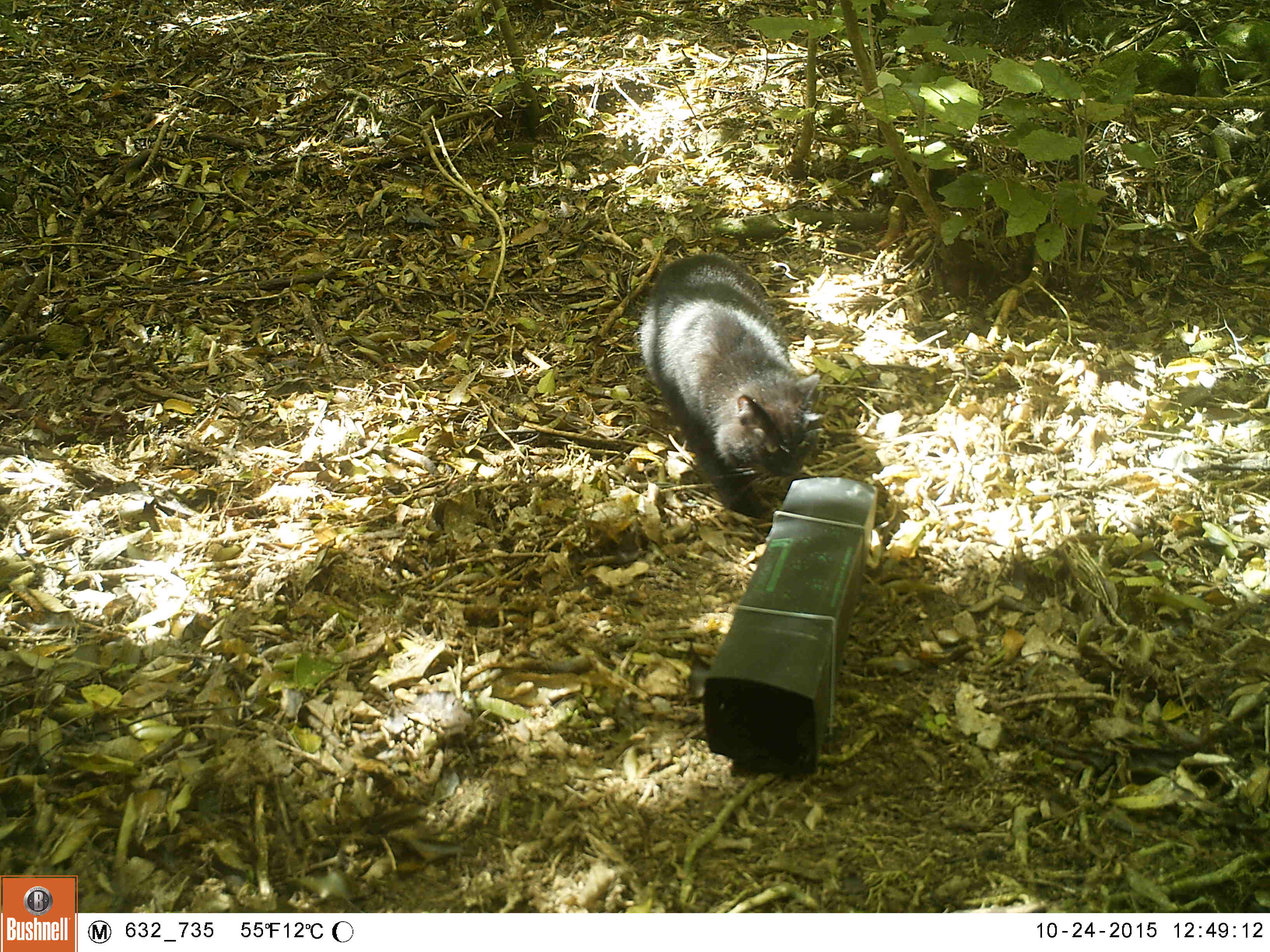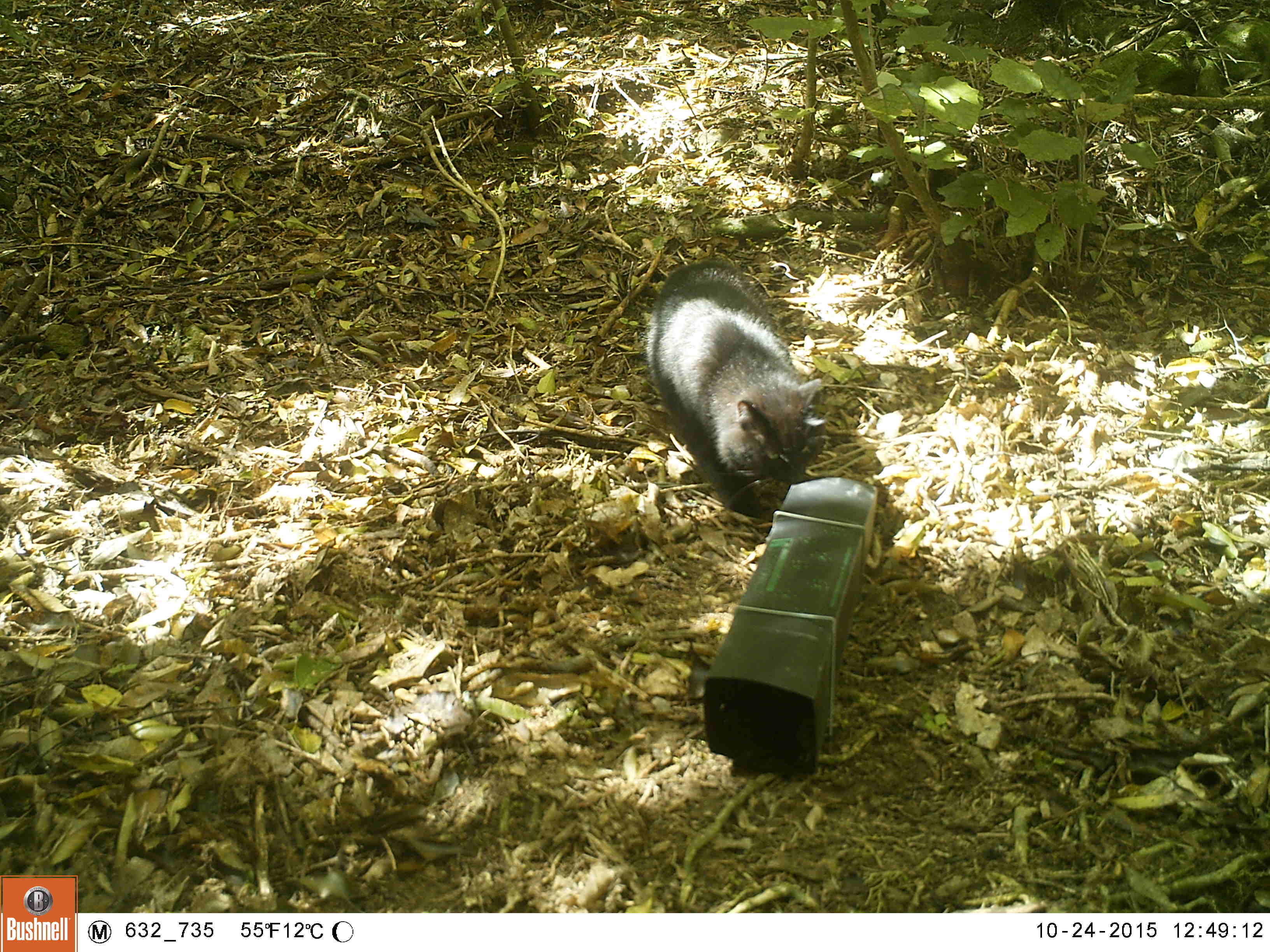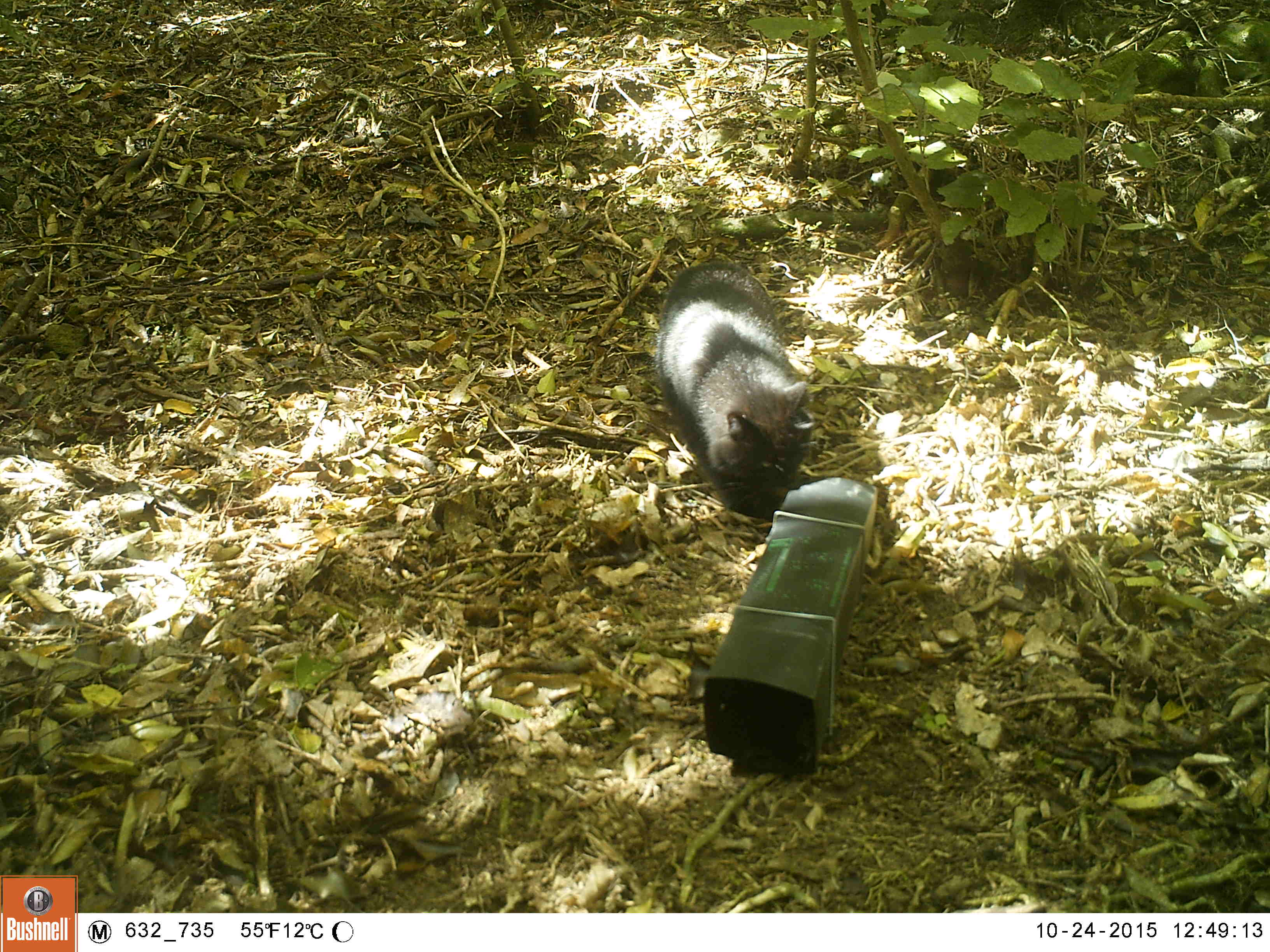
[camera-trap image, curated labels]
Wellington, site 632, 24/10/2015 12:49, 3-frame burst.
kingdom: Animalia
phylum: Chordata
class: Mammalia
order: Carnivora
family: Felidae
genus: Felis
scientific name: Felis catus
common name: cat